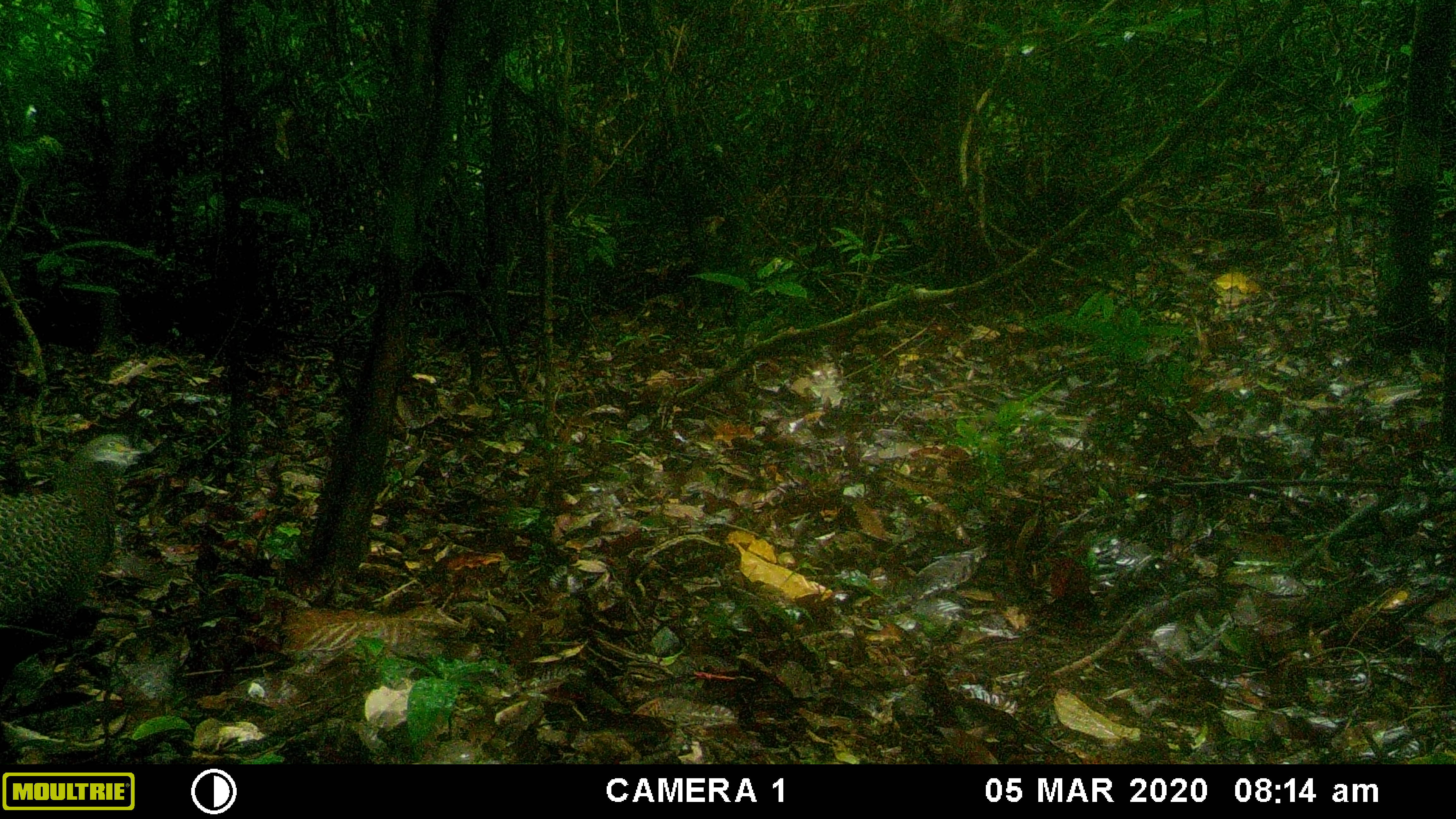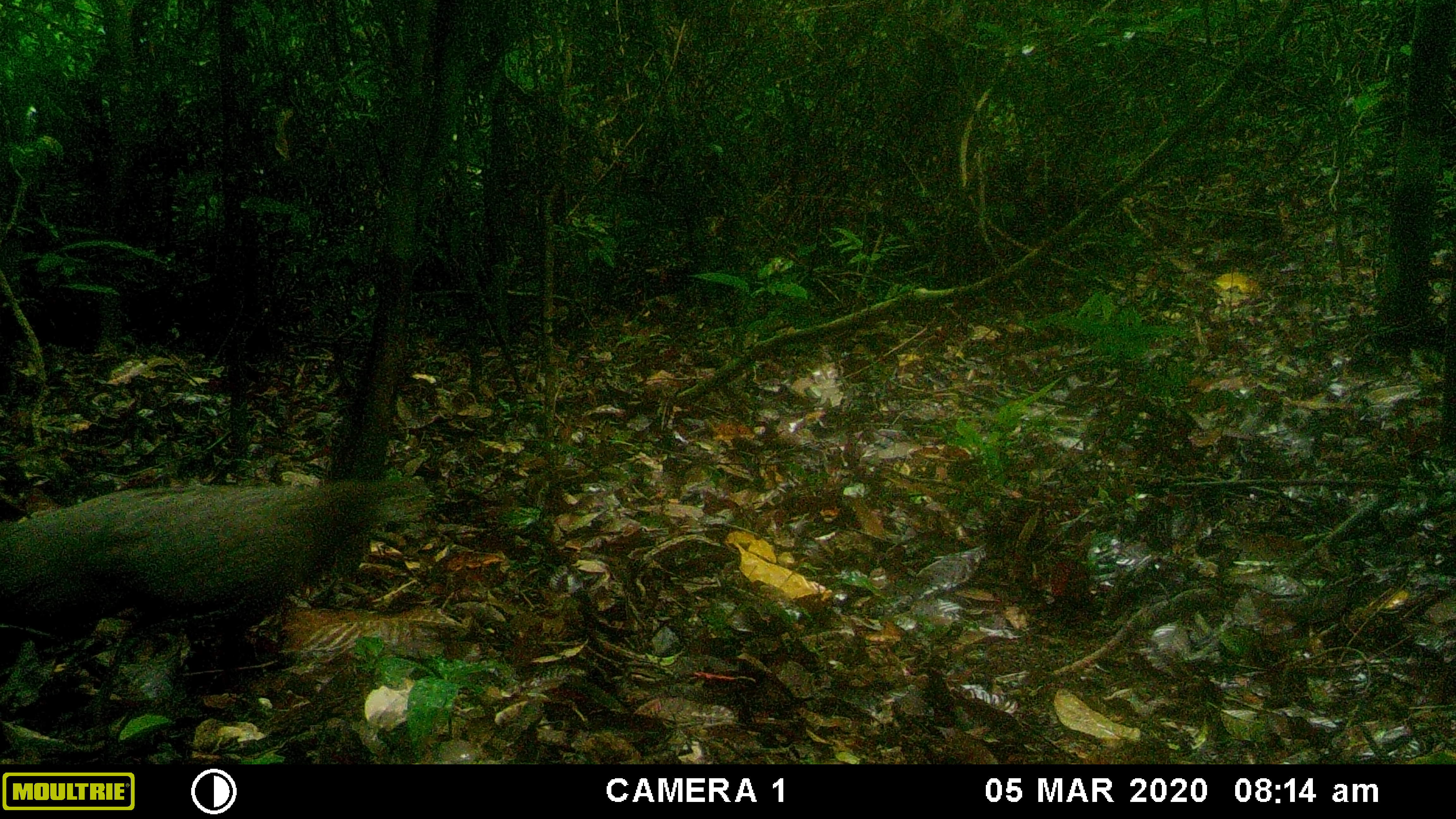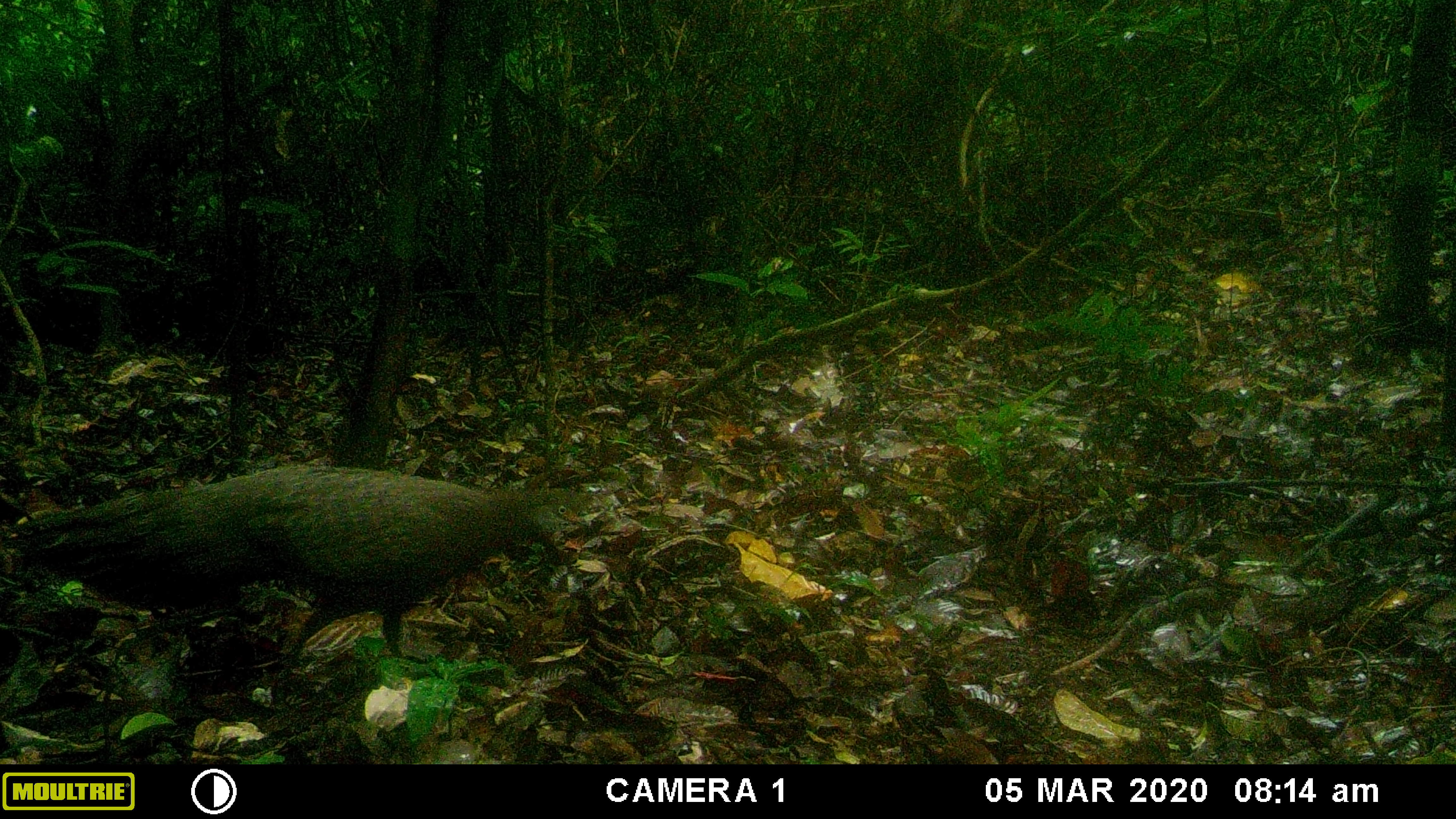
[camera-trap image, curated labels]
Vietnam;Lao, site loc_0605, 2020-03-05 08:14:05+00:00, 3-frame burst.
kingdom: Animalia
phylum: Chordata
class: Aves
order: Galliformes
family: Phasianidae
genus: Polyplectron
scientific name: Polyplectron bicalcaratum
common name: gray peacock-pheasant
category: grey peacock pheasant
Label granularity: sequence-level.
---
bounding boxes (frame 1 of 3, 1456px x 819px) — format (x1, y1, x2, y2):
grey peacock pheasant: (0, 434, 157, 630)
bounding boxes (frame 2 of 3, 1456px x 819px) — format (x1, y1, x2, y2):
grey peacock pheasant: (0, 477, 431, 637)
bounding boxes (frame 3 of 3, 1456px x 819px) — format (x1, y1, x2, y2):
grey peacock pheasant: (12, 466, 588, 668)